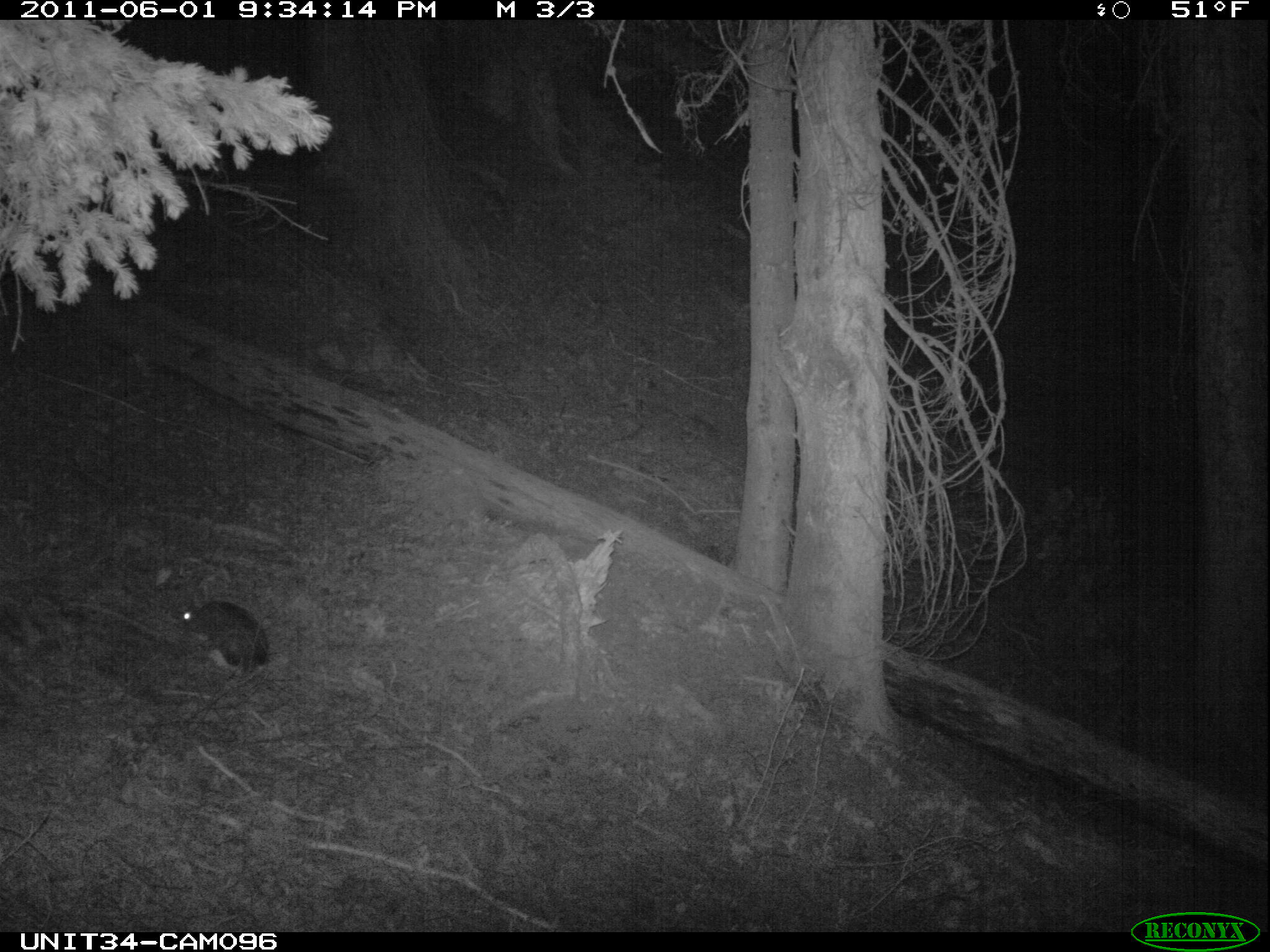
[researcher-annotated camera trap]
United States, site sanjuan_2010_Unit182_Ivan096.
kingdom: Animalia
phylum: Chordata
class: Mammalia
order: Lagomorpha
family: Leporidae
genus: Lepus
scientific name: Lepus americanus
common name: snowshoe hare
Lepus americanus (snowshoe hare).